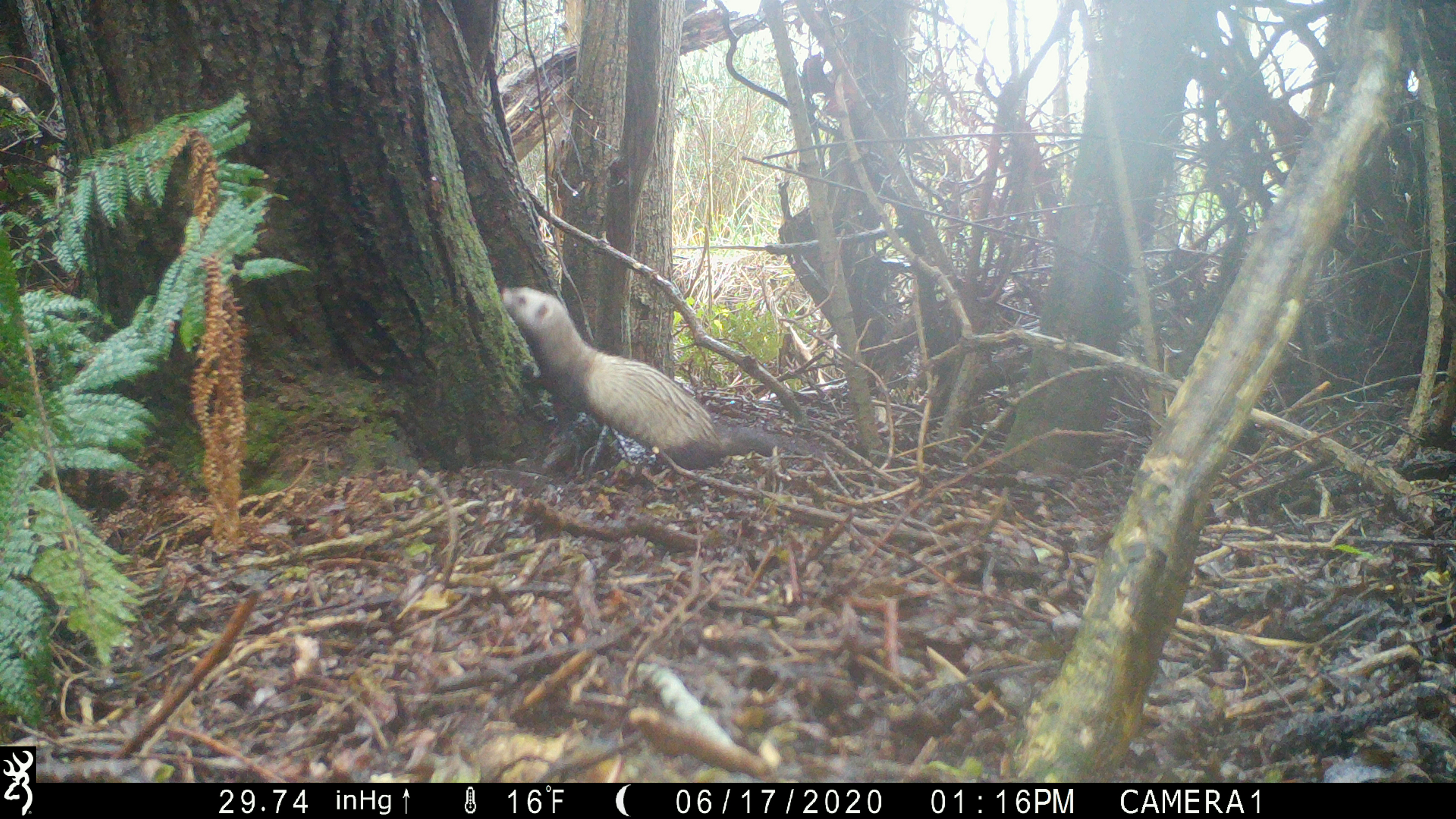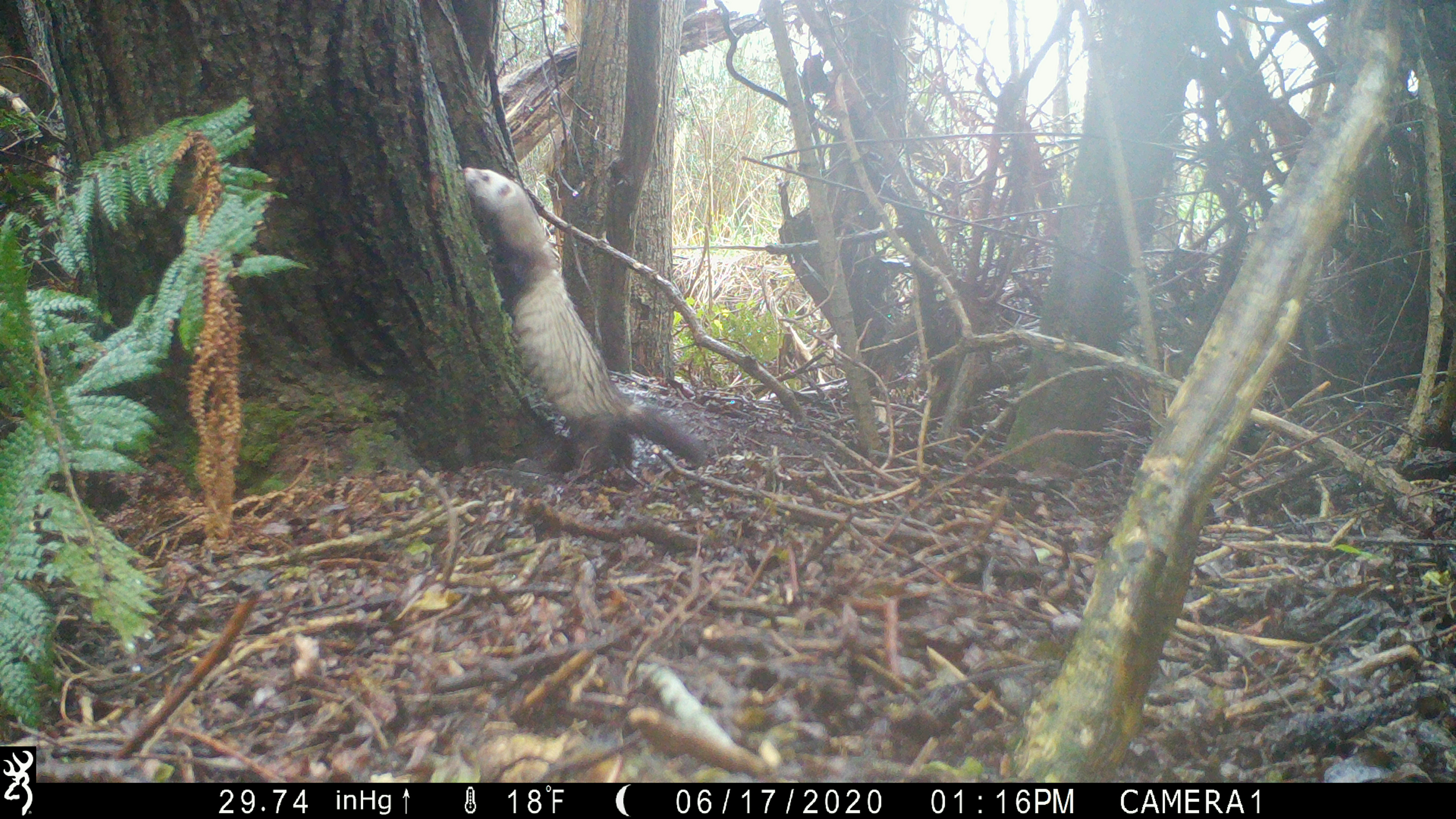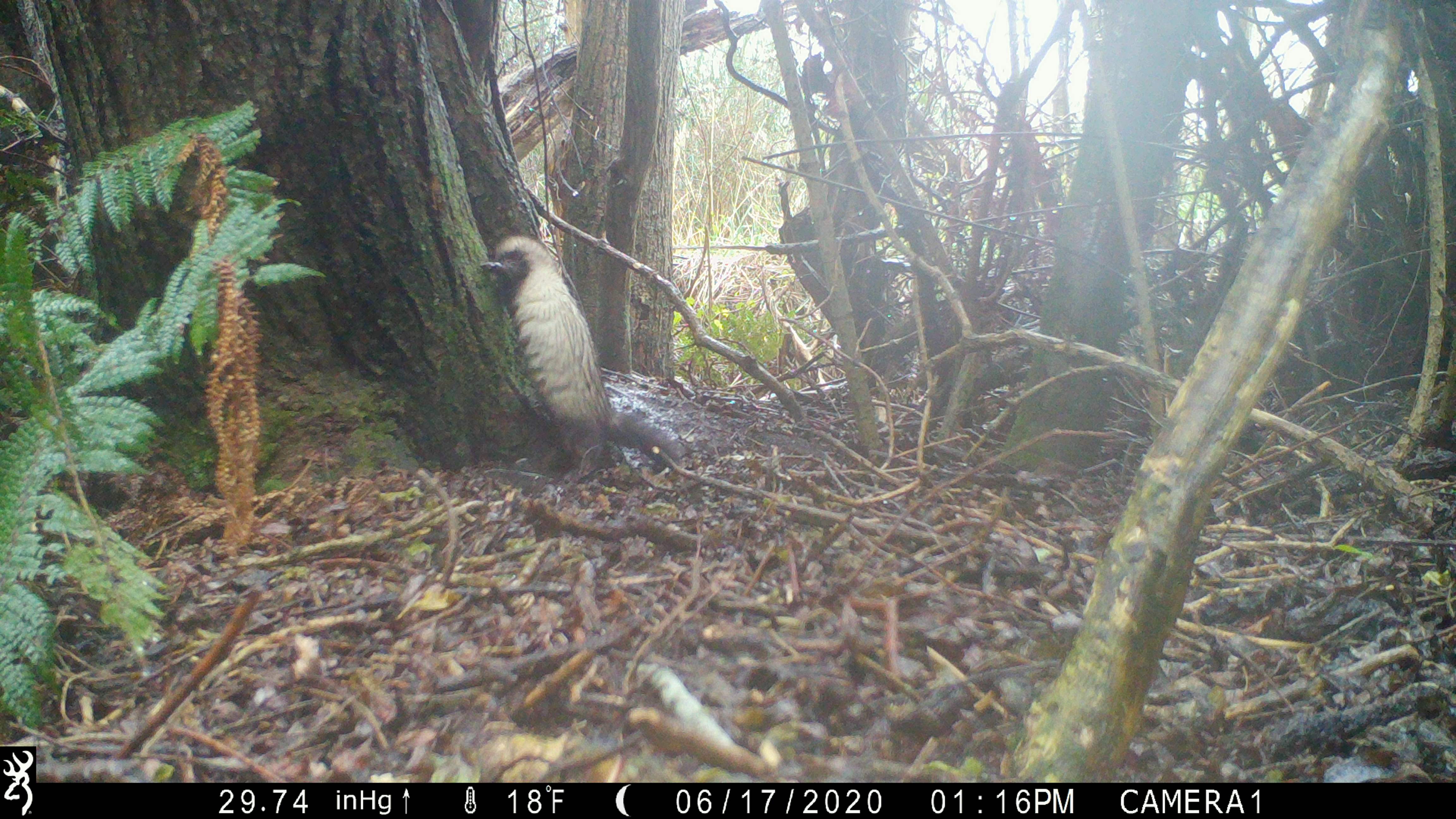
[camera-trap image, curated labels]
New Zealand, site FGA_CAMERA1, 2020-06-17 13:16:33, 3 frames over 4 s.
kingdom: Animalia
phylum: Chordata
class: Mammalia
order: Carnivora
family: Mustelidae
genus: Mustela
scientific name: Mustela furo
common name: ferret